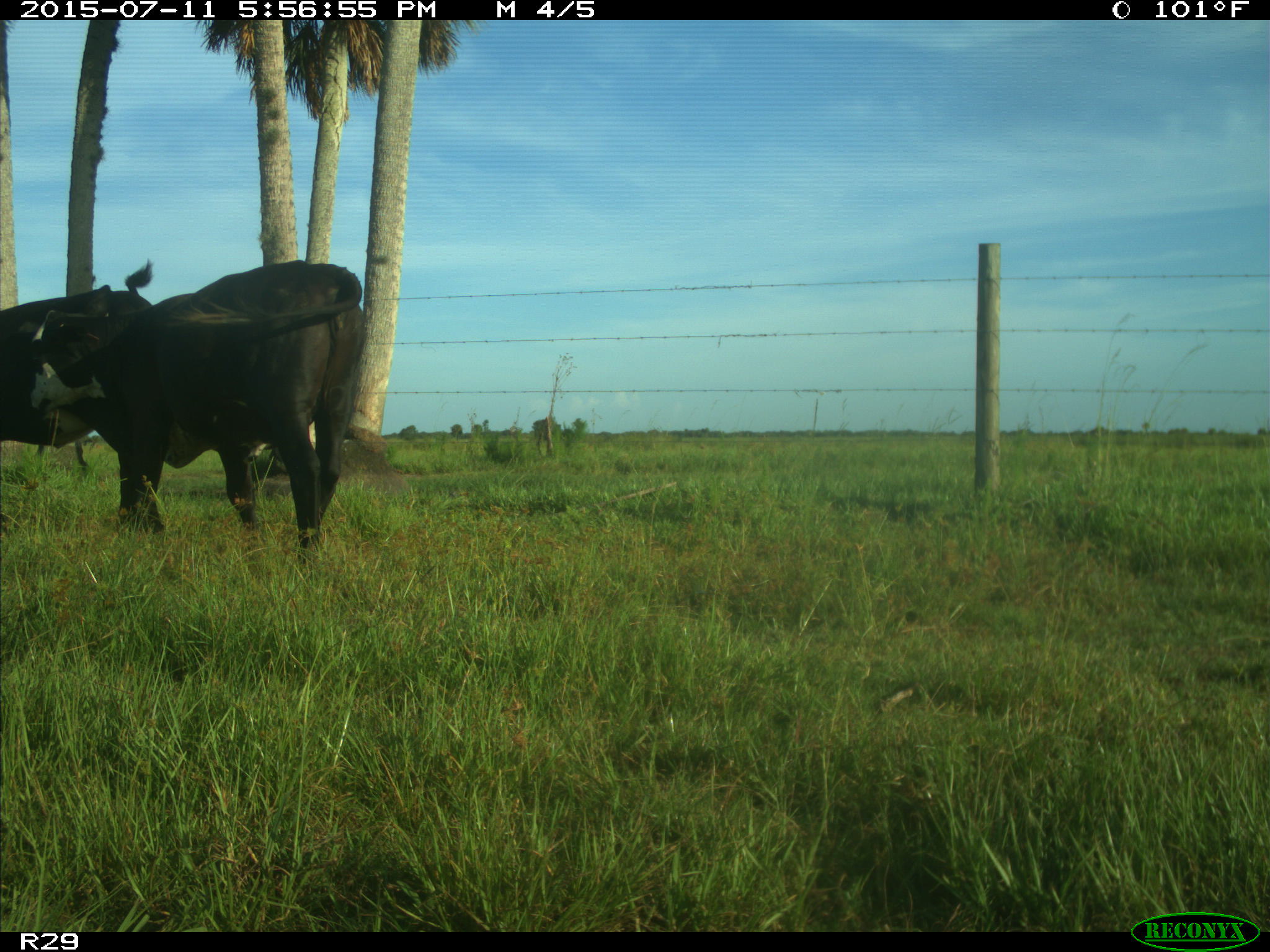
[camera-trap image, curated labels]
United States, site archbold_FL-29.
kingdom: Animalia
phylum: Chordata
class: Mammalia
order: Artiodactyla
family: Bovidae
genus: Bos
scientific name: Bos taurus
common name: domestic cow